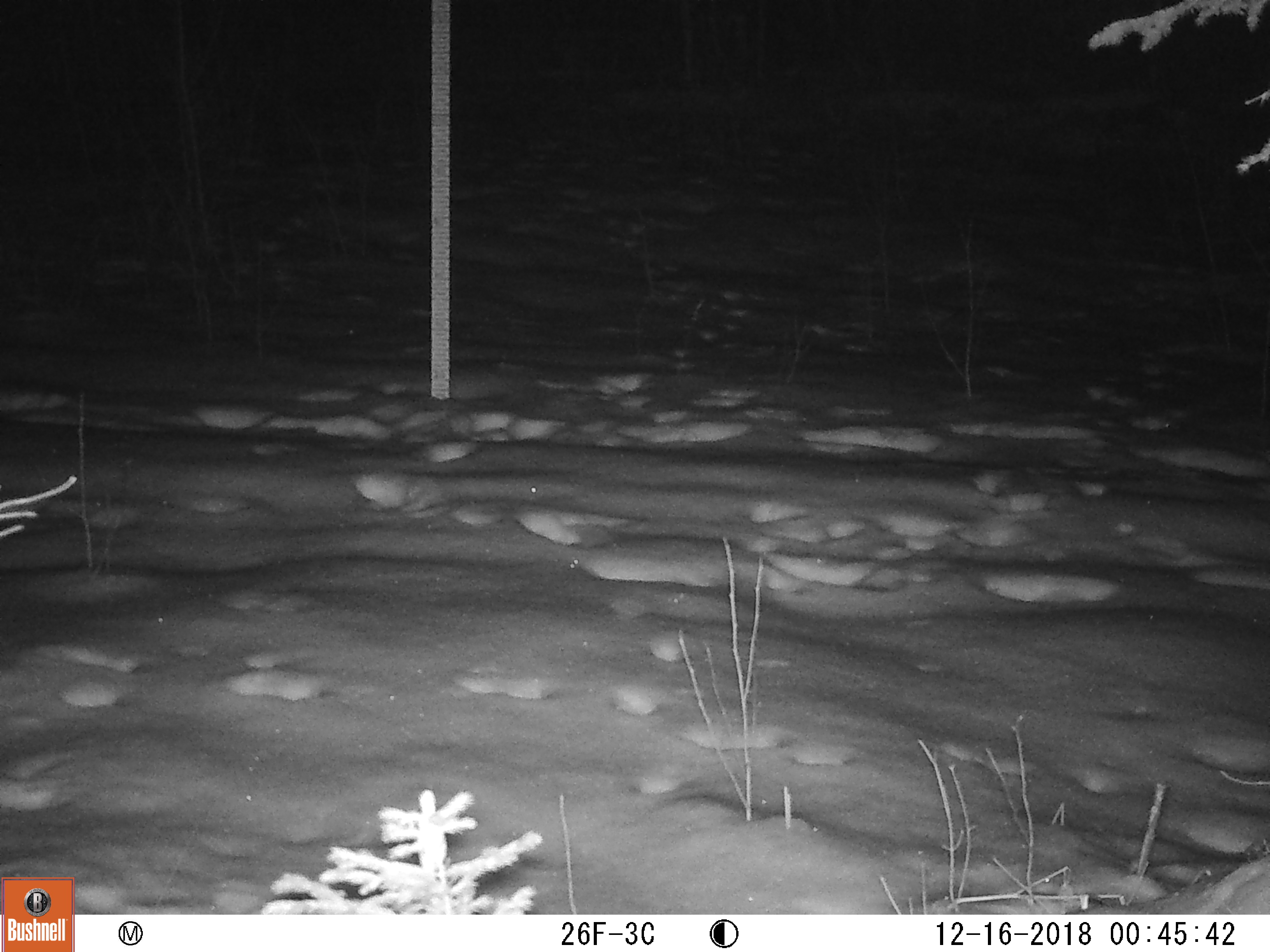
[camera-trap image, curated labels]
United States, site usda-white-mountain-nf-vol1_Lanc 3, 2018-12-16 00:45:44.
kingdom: Animalia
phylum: Chordata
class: Mammalia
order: Carnivora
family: Canidae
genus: Canis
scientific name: Canis latrans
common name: coyote